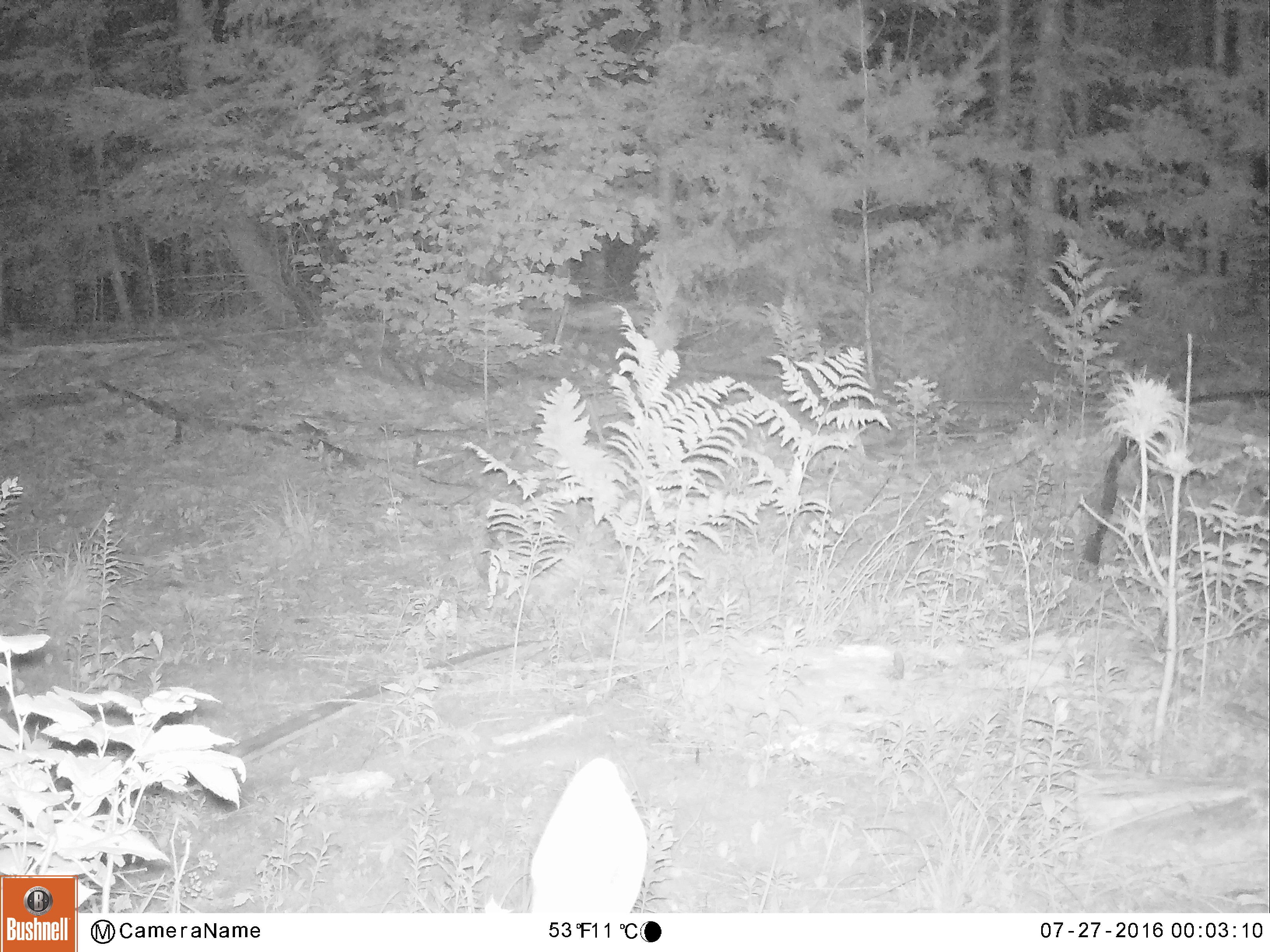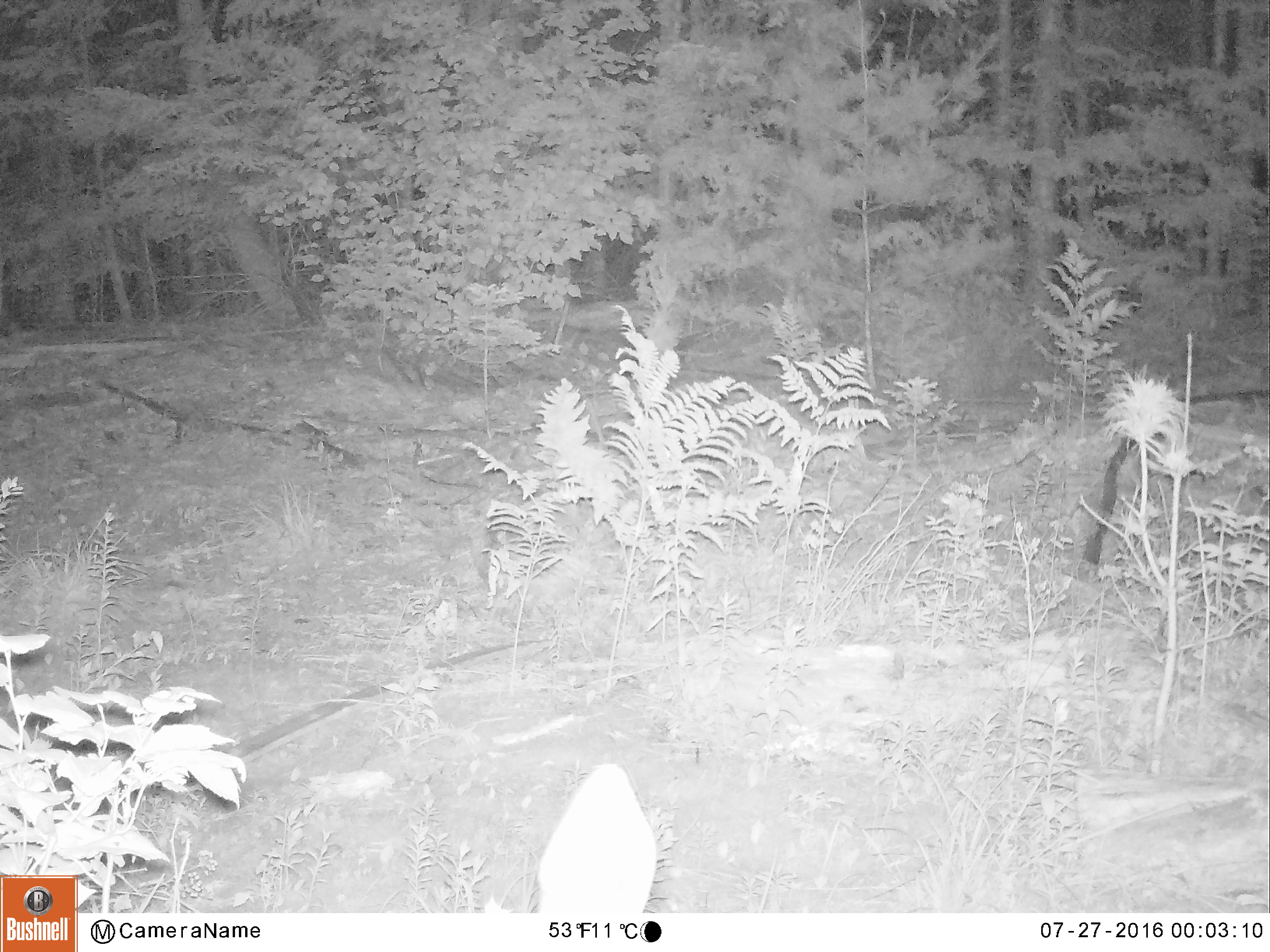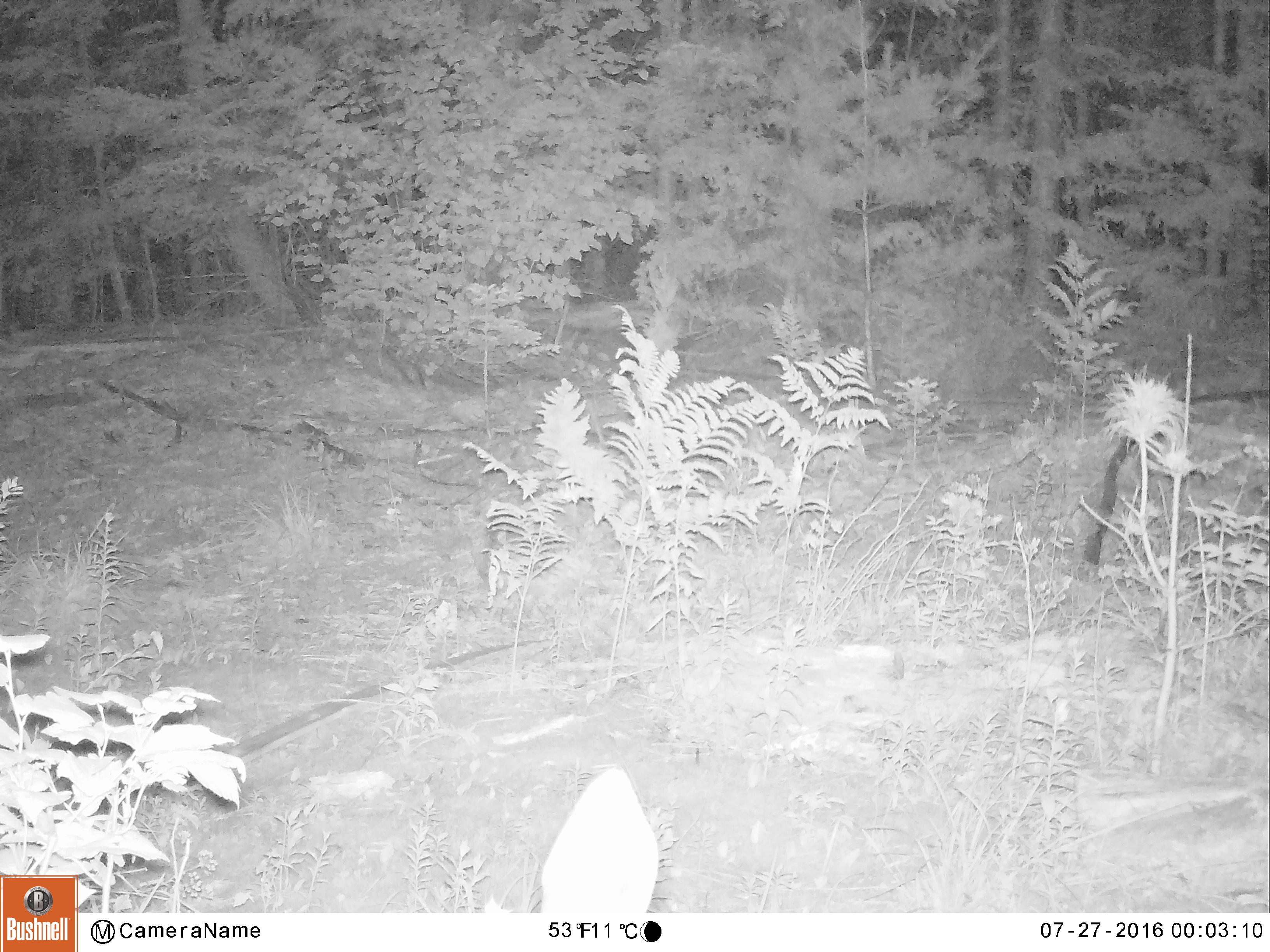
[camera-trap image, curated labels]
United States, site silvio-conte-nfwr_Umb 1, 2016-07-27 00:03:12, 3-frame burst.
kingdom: Animalia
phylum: Chordata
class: Mammalia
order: Artiodactyla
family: Cervidae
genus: Odocoileus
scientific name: Odocoileus virginianus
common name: white-tailed deer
White-tailed deer (Odocoileus virginianus).